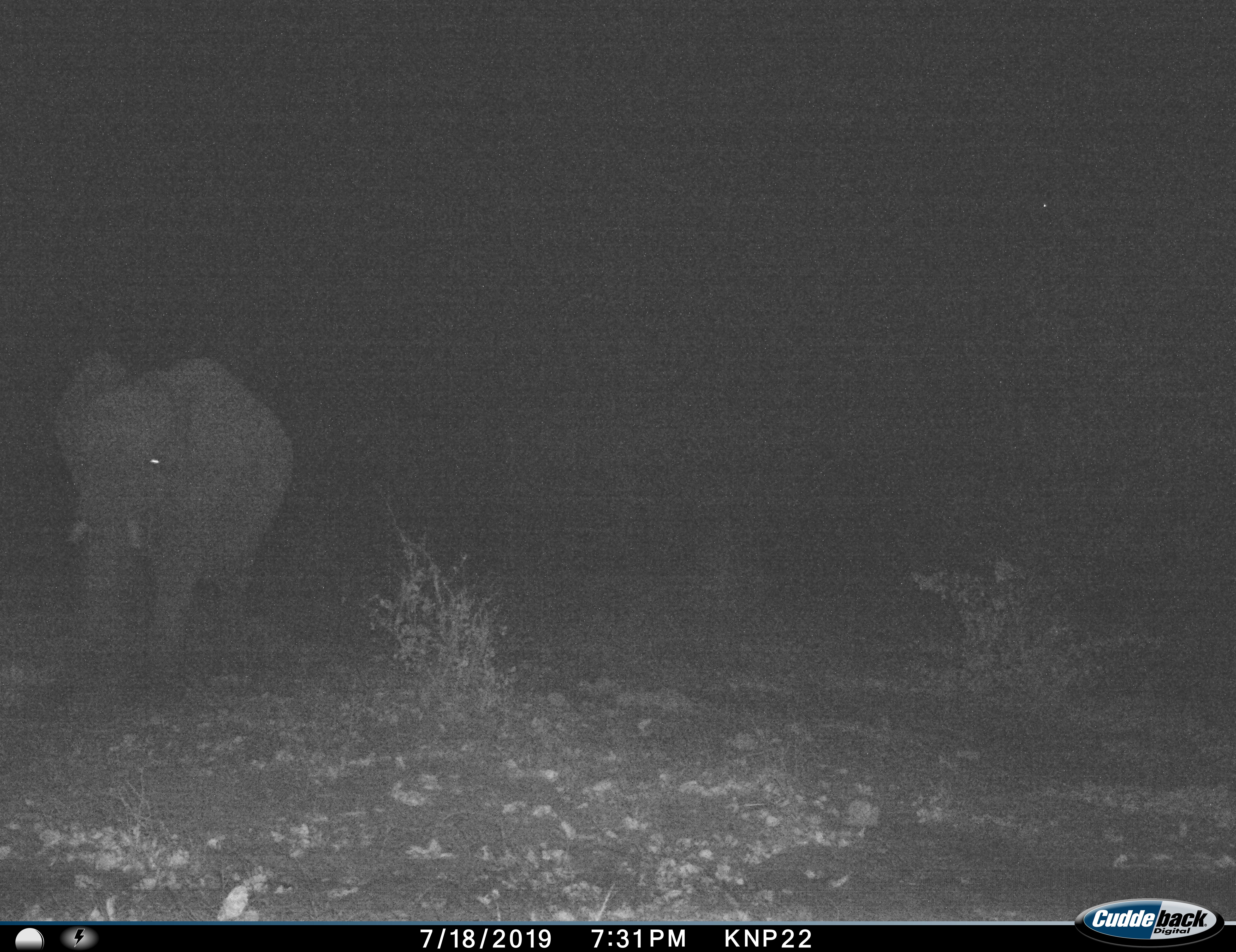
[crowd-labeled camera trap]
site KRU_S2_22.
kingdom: Animalia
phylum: Chordata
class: Mammalia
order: Proboscidea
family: Elephantidae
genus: Loxodonta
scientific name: Loxodonta africana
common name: african bush elephant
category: elephant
Elephant (african bush elephant) (Loxodonta africana), count 1. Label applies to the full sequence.